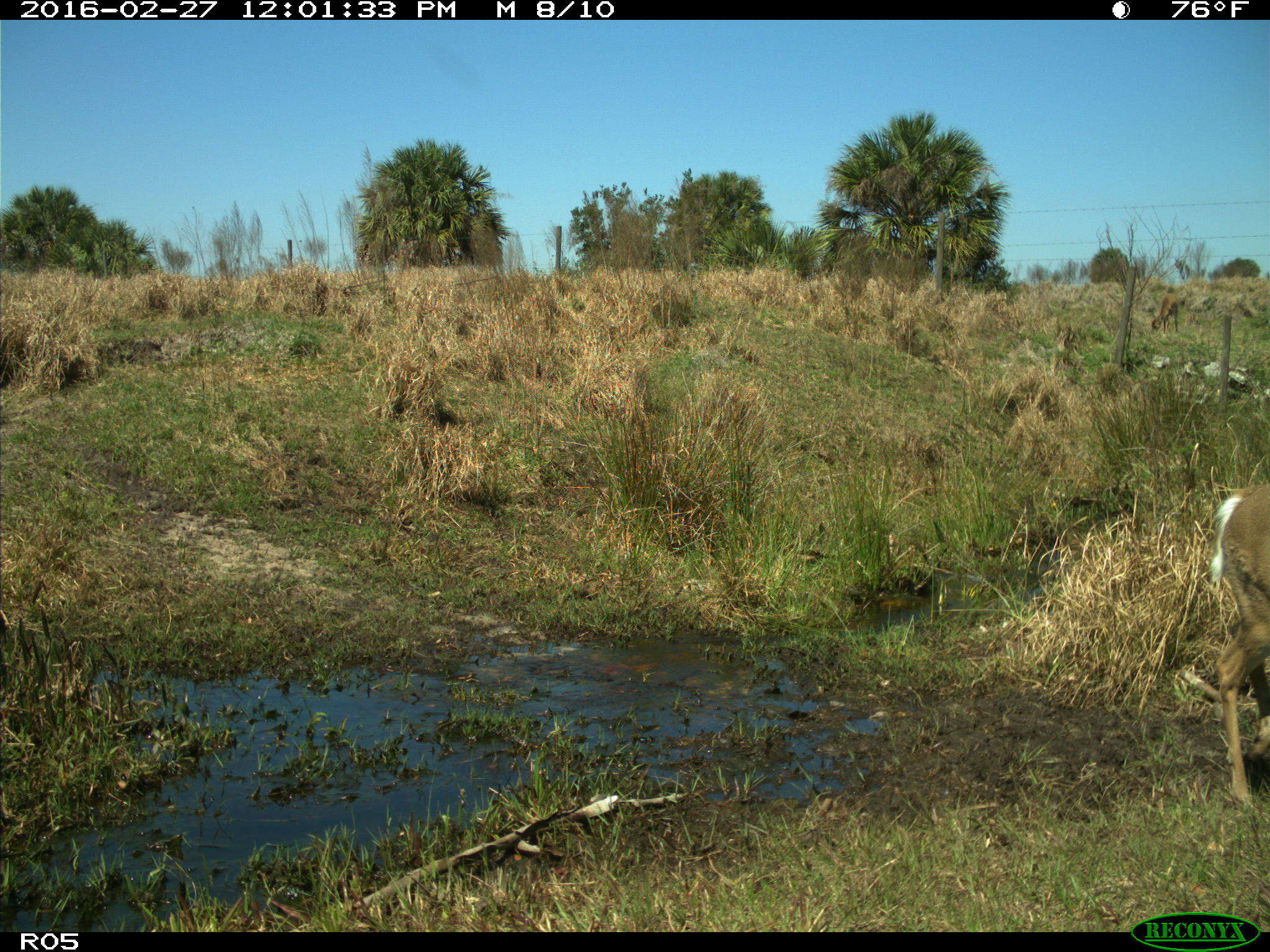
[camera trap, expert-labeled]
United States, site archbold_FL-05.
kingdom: Animalia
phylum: Chordata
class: Mammalia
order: Artiodactyla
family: Cervidae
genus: Odocoileus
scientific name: Odocoileus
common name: deer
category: unidentified deer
Unidentified deer (deer) (Odocoileus).